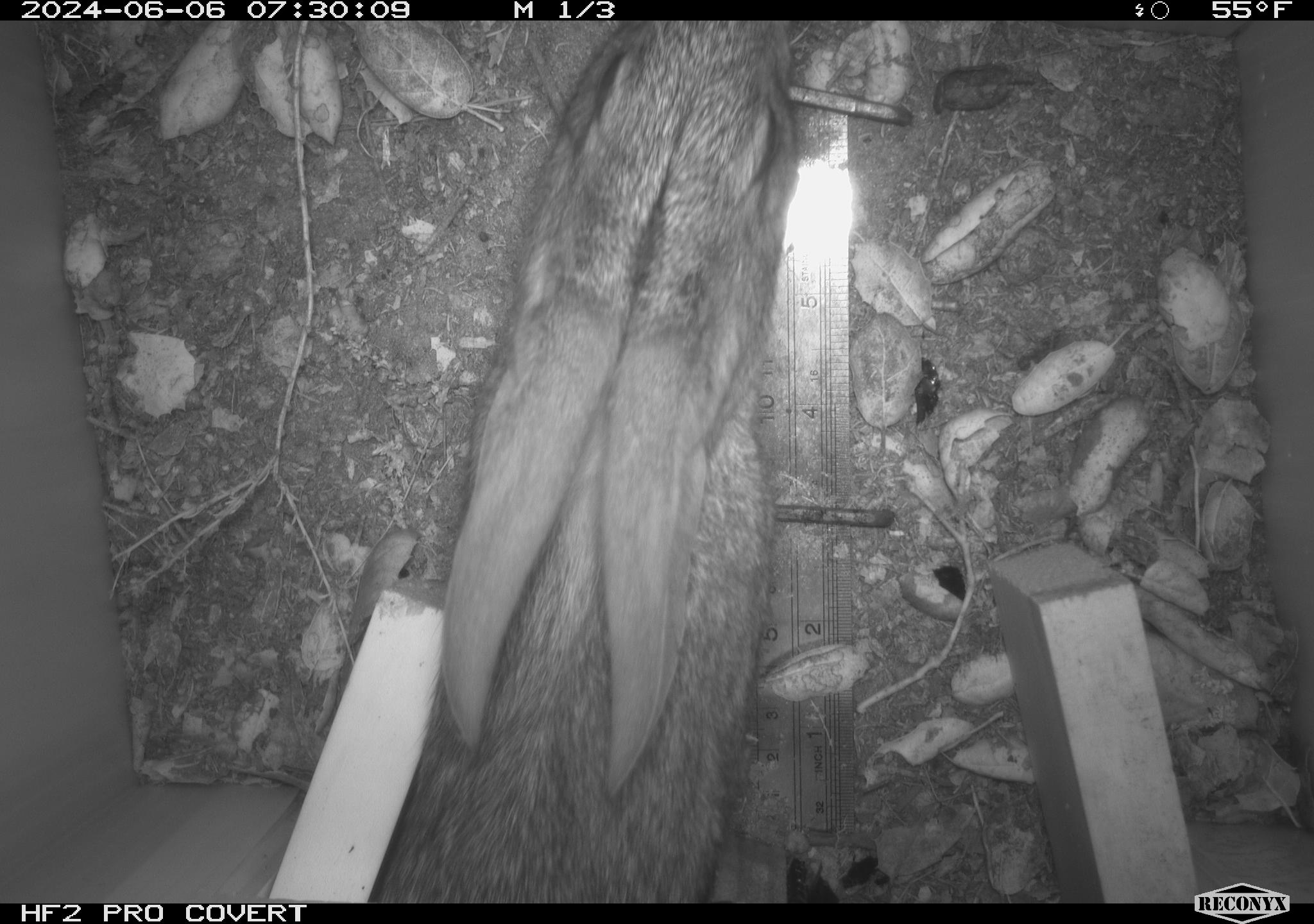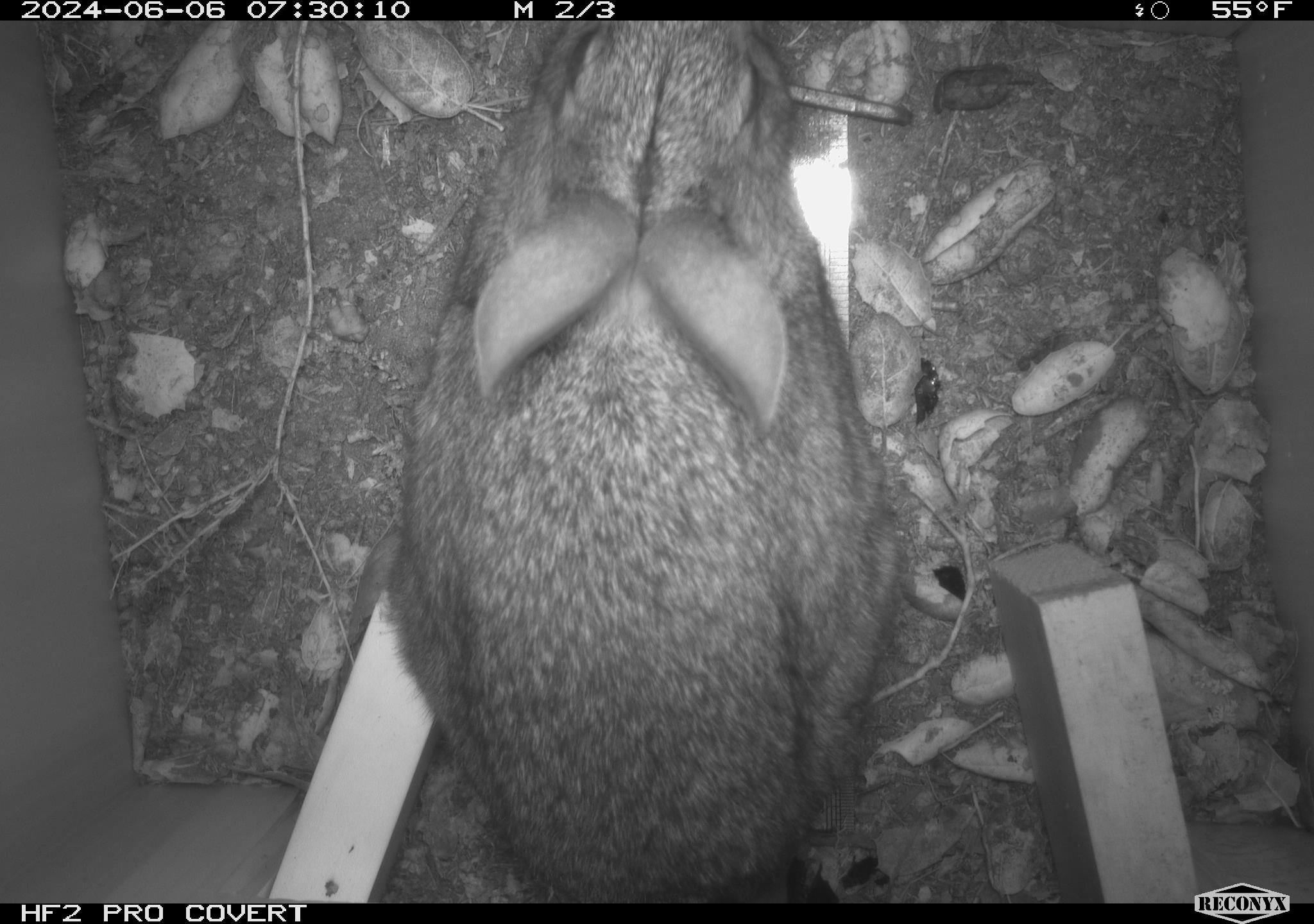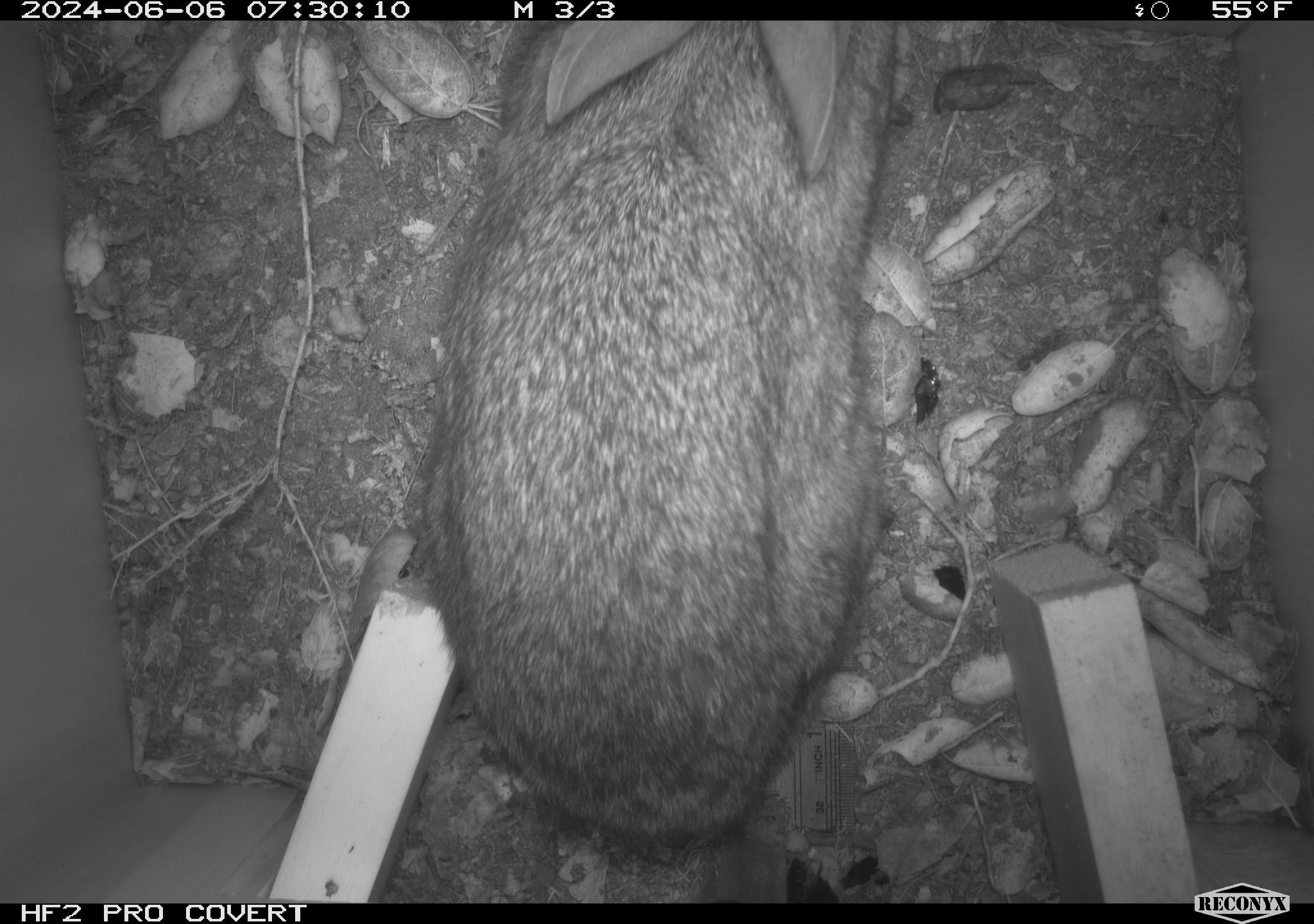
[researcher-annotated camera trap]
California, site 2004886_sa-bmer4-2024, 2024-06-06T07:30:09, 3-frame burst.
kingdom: Animalia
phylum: Chordata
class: Mammalia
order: Lagomorpha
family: Leporidae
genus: Sylvilagus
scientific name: Sylvilagus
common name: cottontail rabbits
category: sylvilagus species